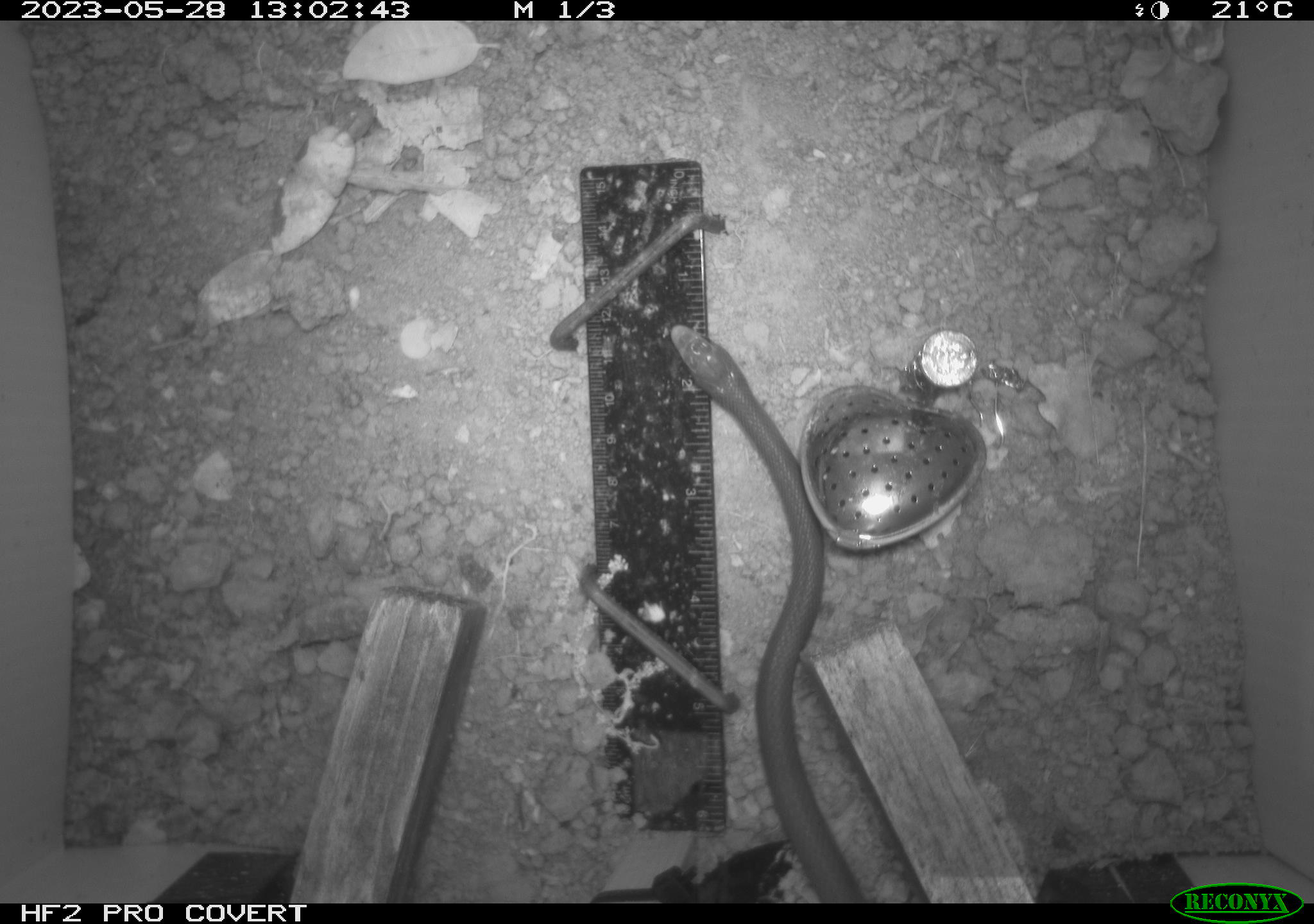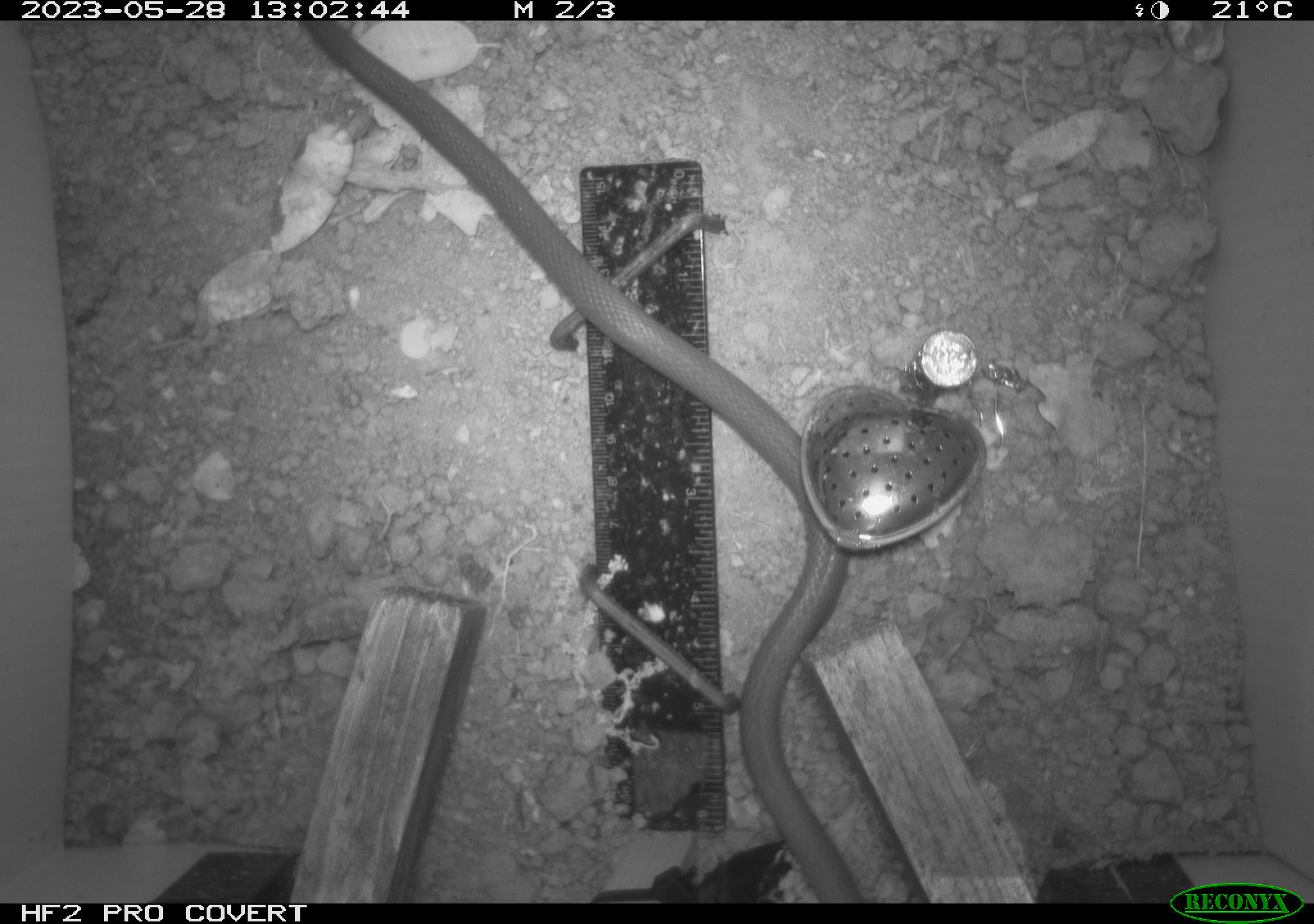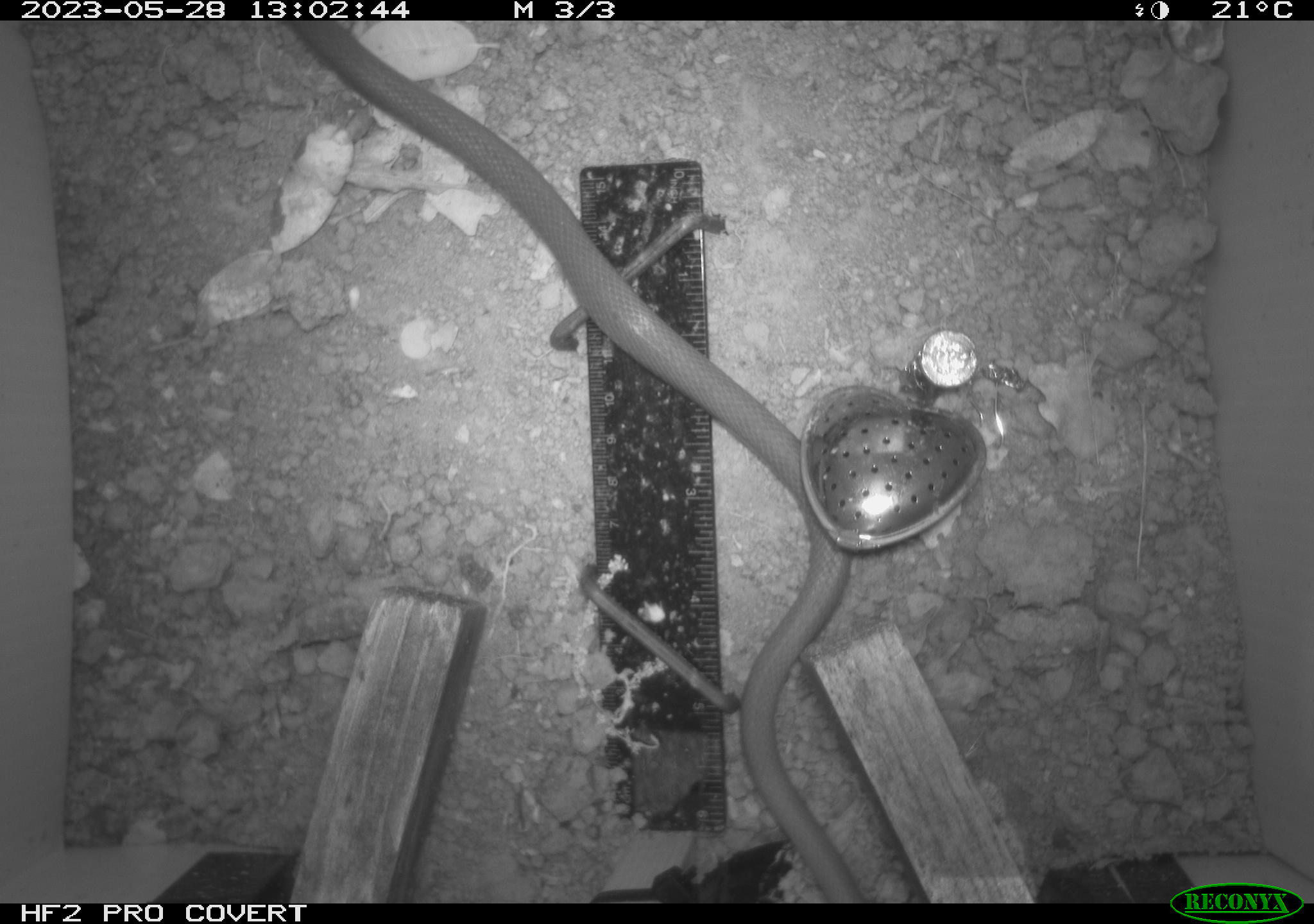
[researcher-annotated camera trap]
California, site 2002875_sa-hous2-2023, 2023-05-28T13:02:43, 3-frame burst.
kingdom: Animalia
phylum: Chordata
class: Reptilia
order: Squamata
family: Colubridae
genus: Coluber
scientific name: Coluber constrictor mormon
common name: western yellow-bellied racer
Western yellow-bellied racer (Coluber constrictor mormon).